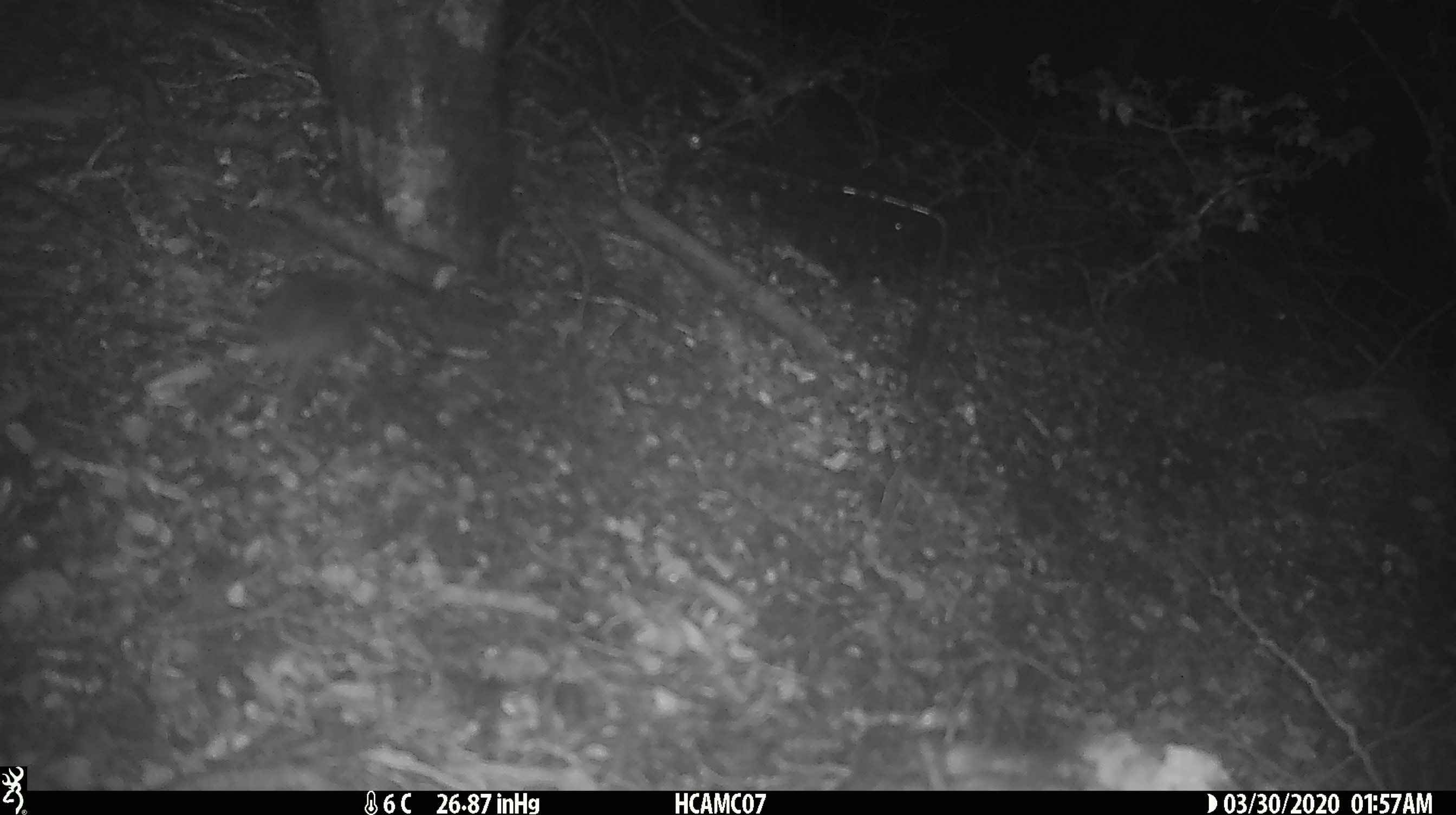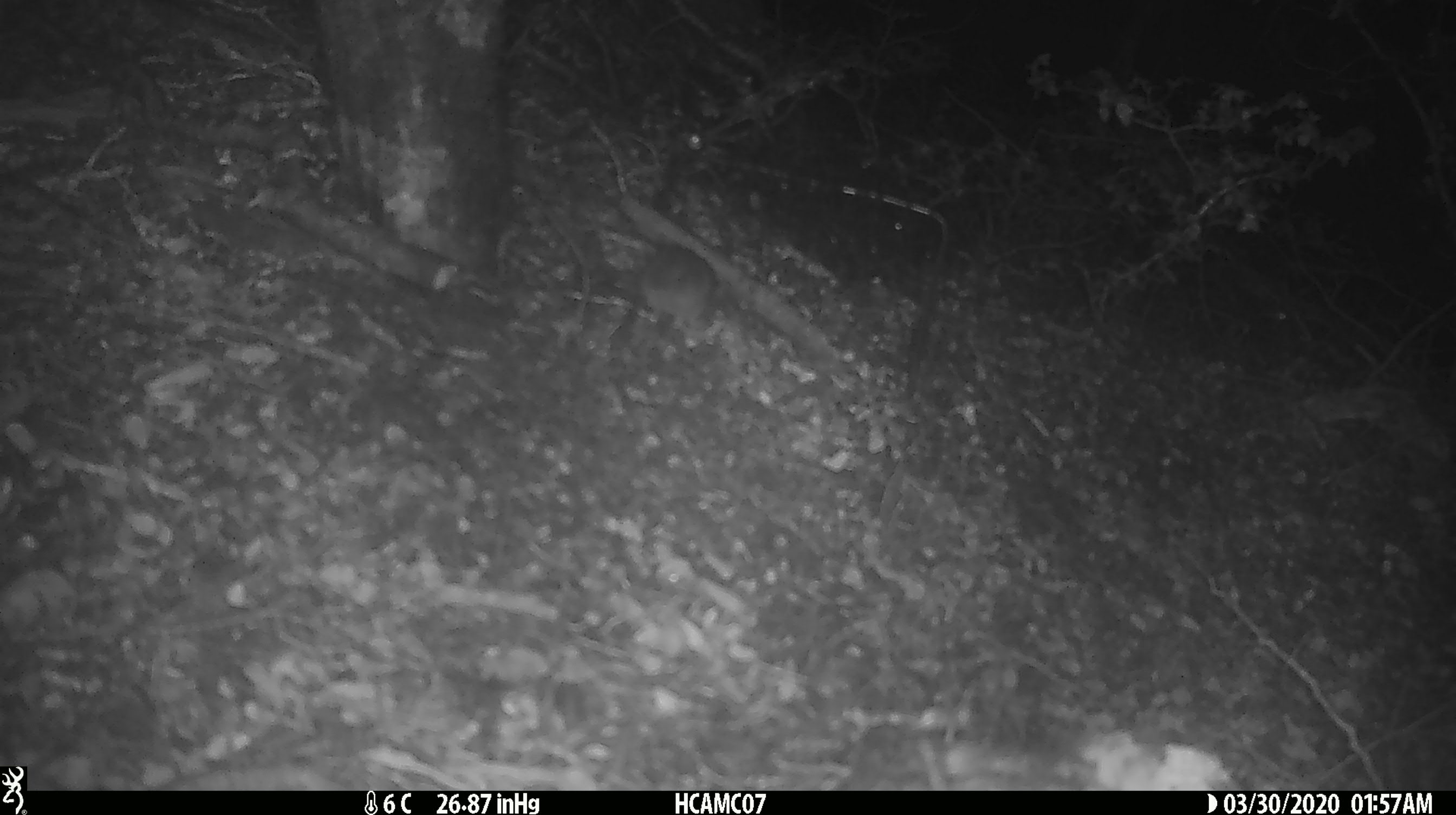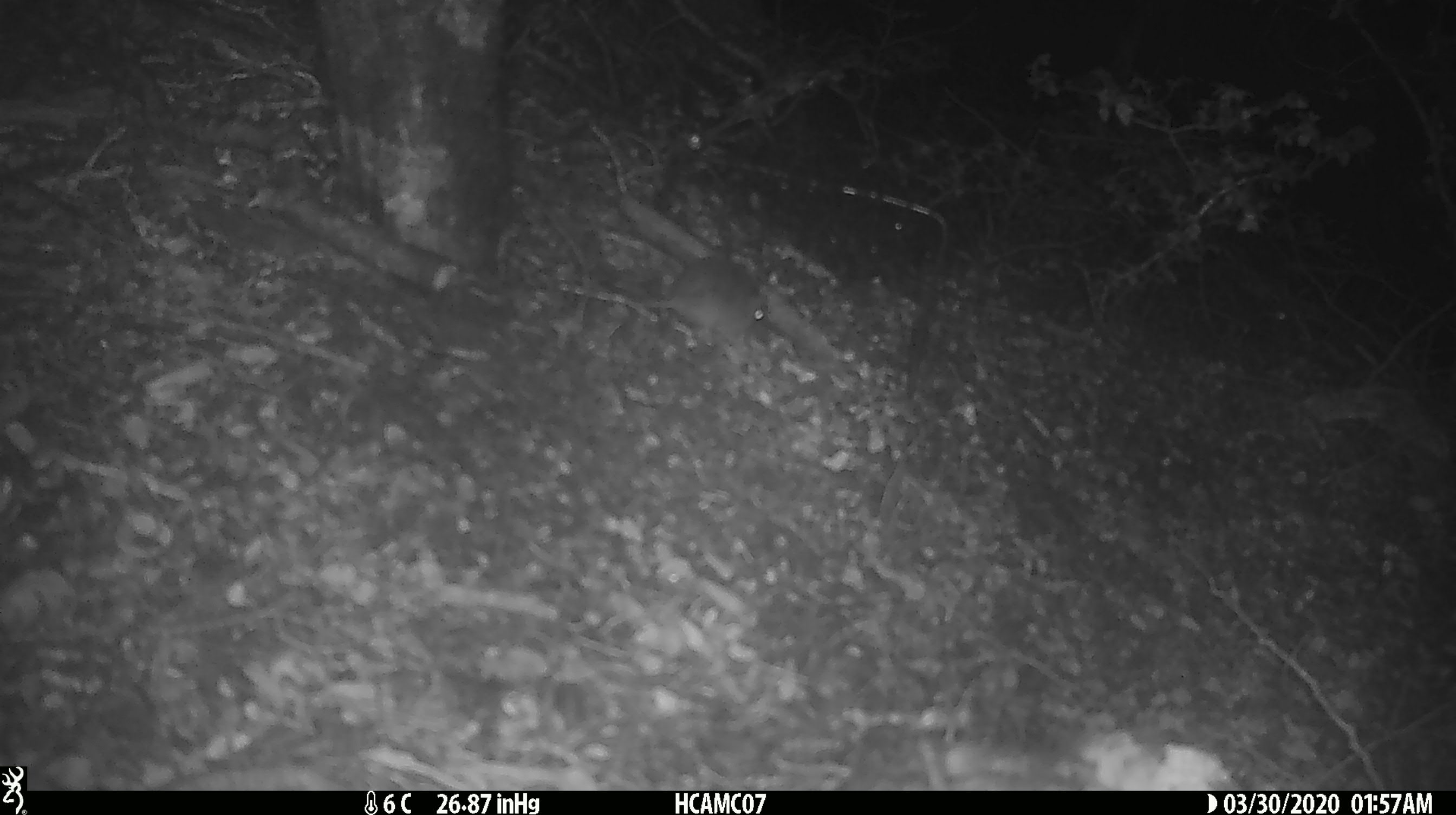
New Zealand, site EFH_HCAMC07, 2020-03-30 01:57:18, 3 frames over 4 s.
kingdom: Animalia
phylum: Chordata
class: Mammalia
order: Rodentia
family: Muridae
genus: Mus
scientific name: Mus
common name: mouse